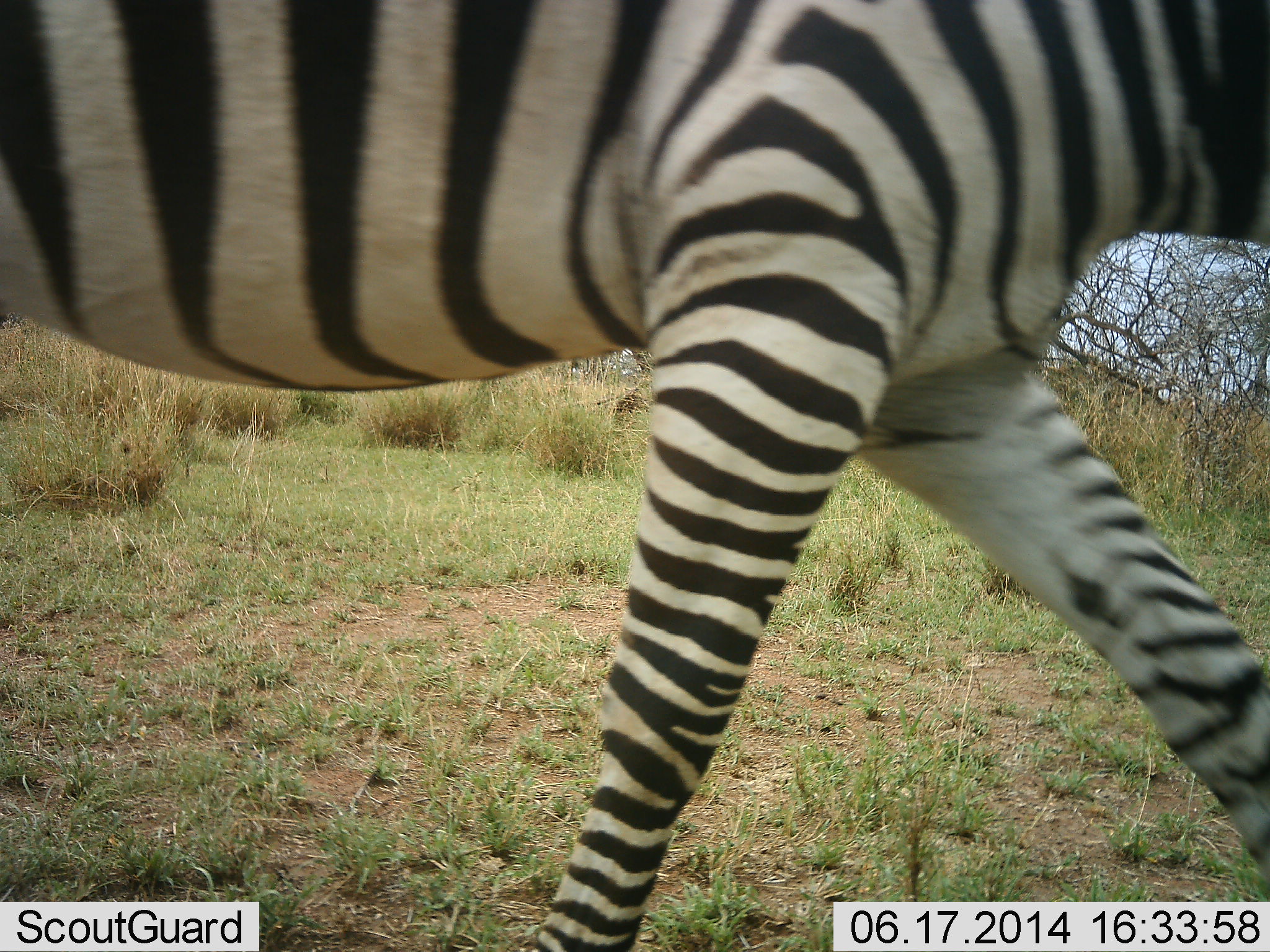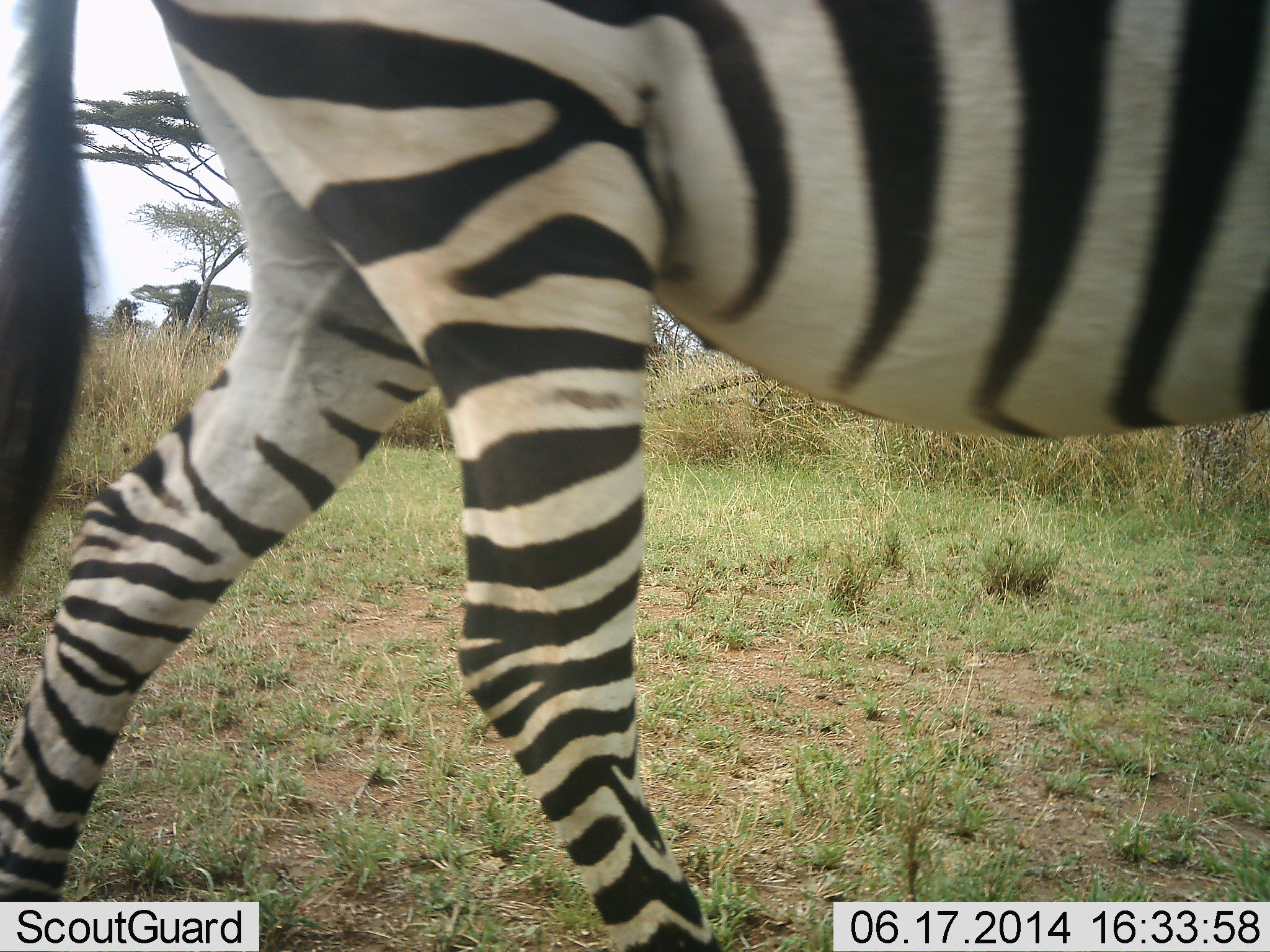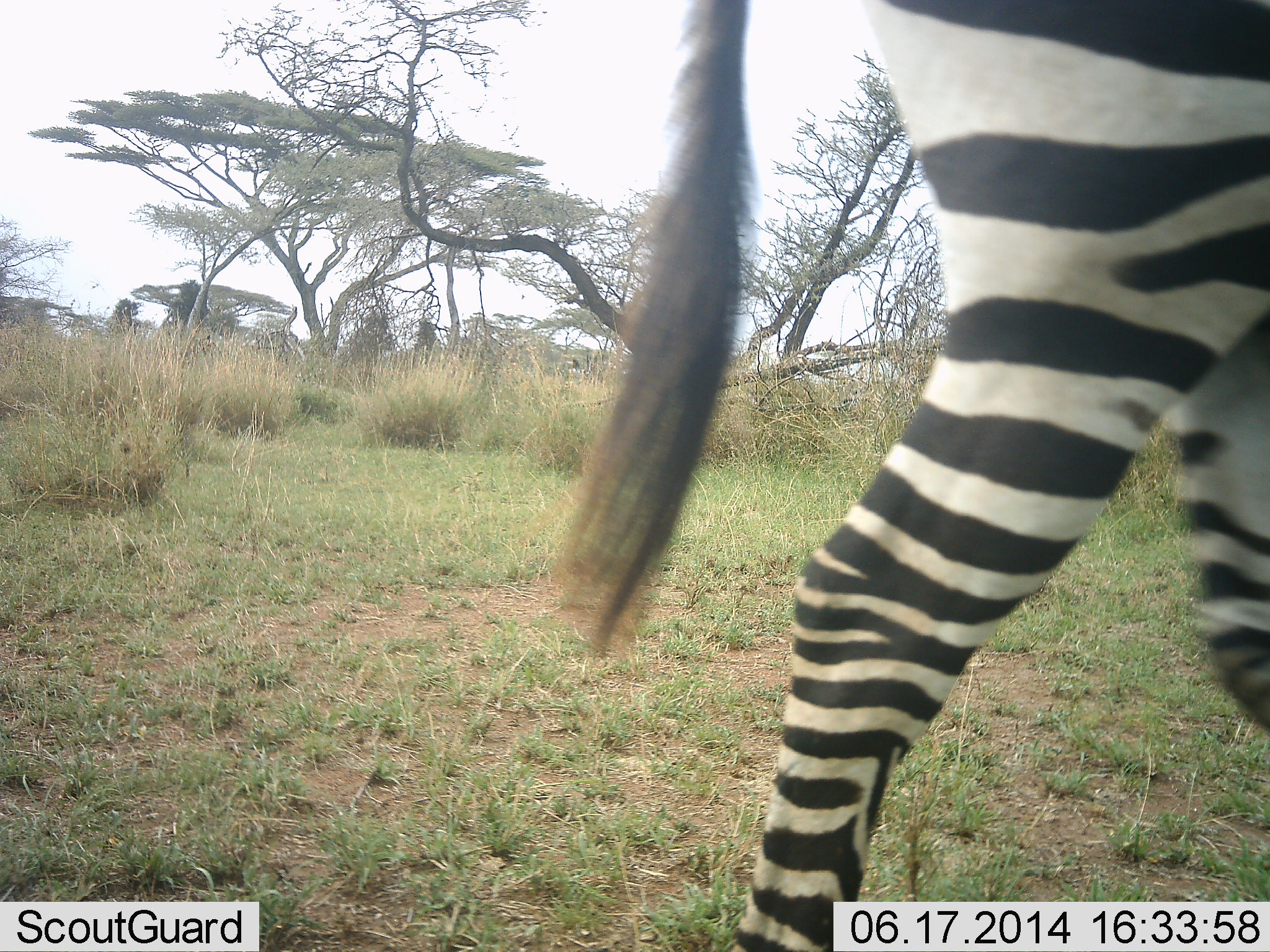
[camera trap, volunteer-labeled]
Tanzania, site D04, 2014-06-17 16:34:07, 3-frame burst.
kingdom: Animalia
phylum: Chordata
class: Mammalia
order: Perissodactyla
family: Equidae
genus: Equus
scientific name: Equus quagga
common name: plains zebra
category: zebra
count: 1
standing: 0%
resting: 0%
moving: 100%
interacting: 0%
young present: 0%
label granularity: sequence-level